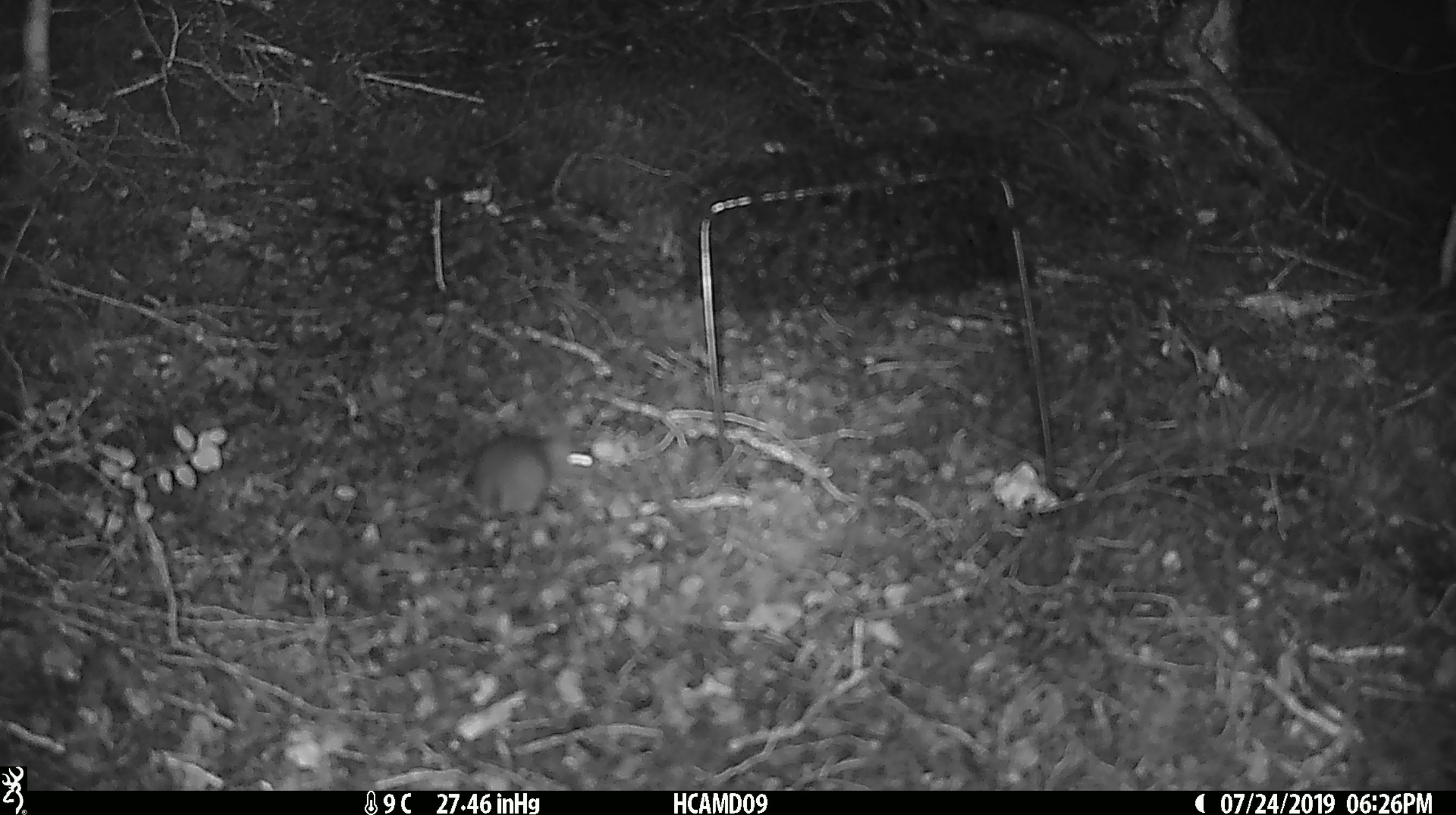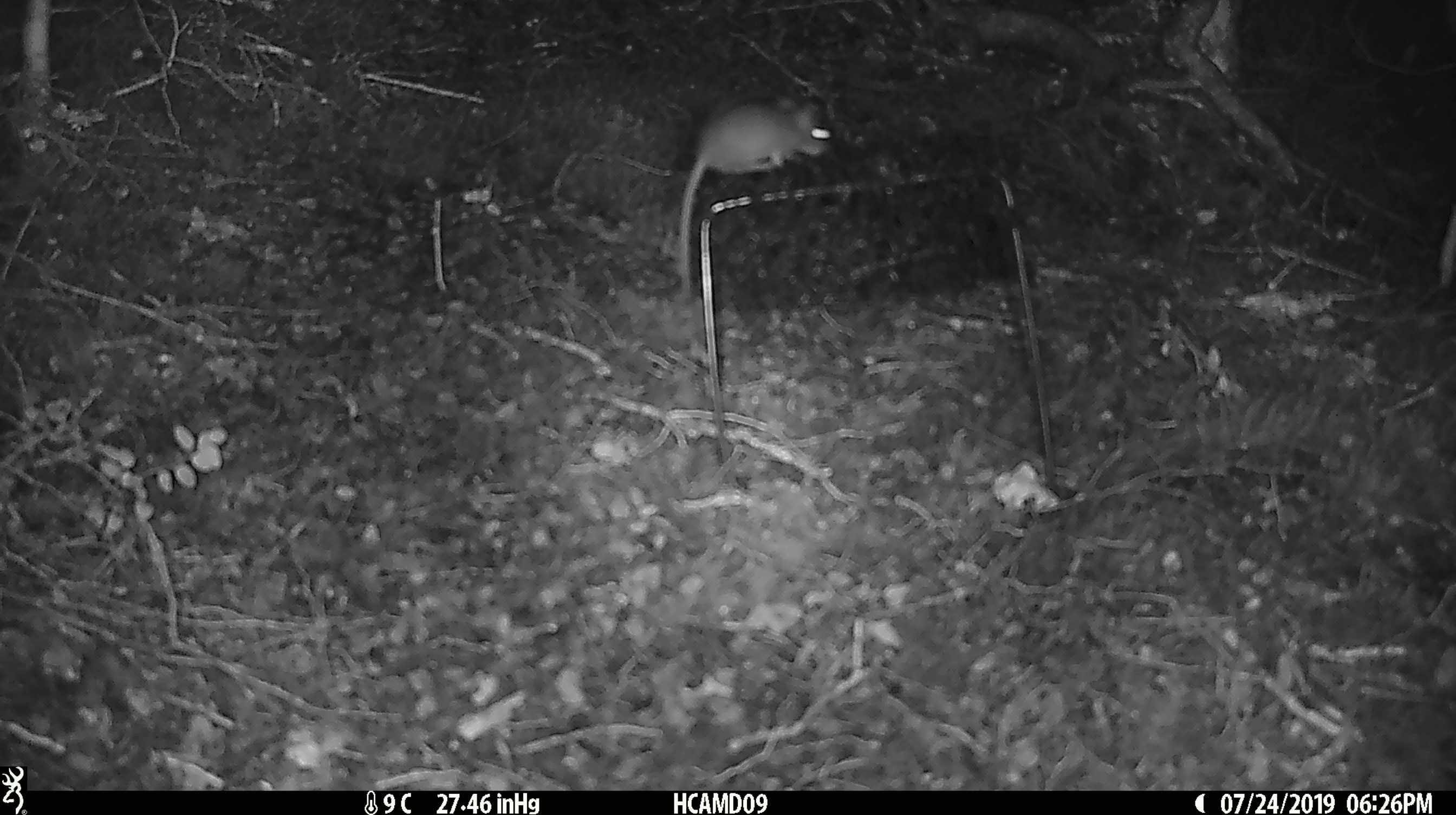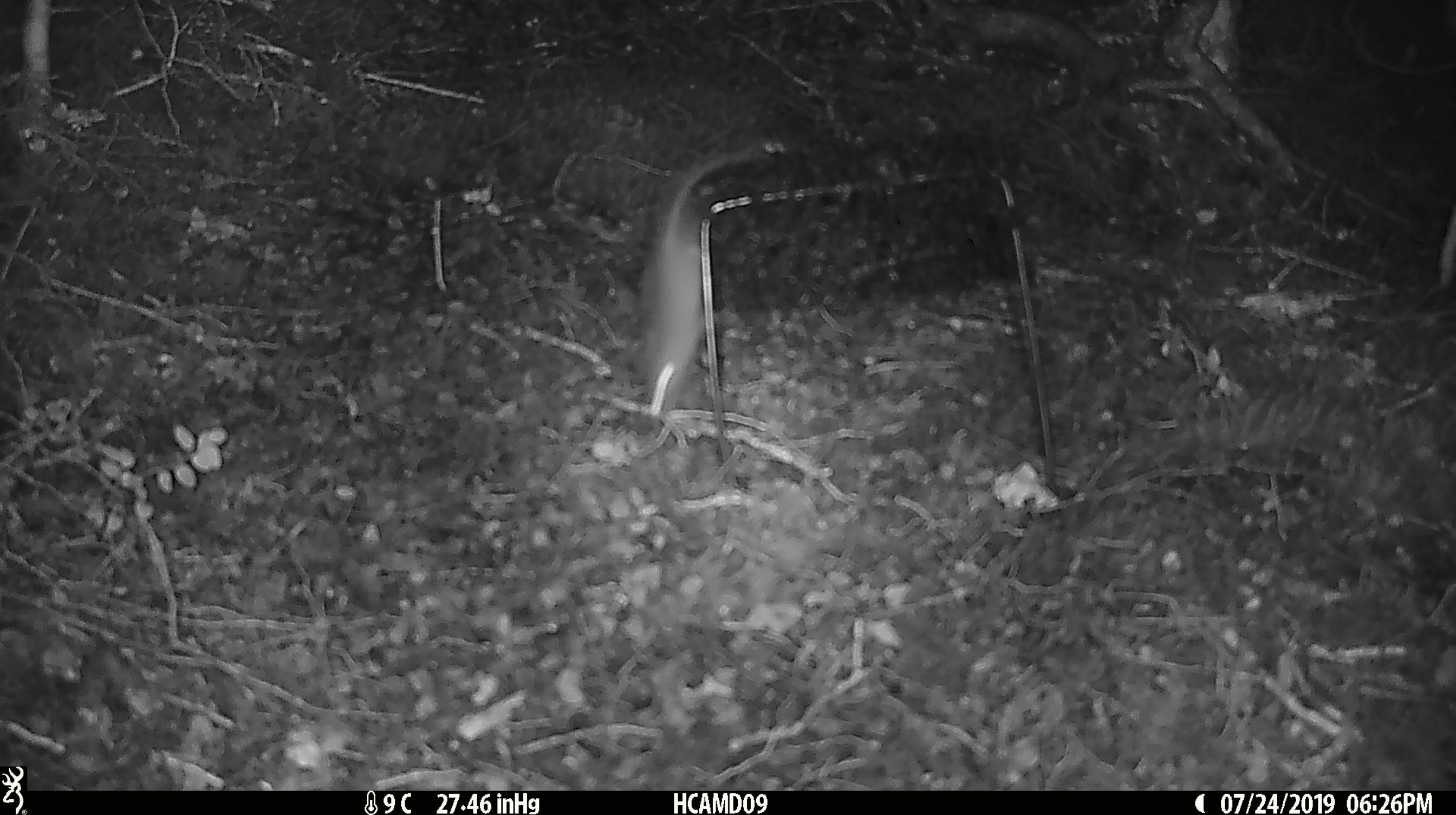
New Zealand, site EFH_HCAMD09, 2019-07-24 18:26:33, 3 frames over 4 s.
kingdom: Animalia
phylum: Chordata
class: Mammalia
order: Rodentia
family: Muridae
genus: Mus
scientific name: Mus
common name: mouse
Mouse (Mus).